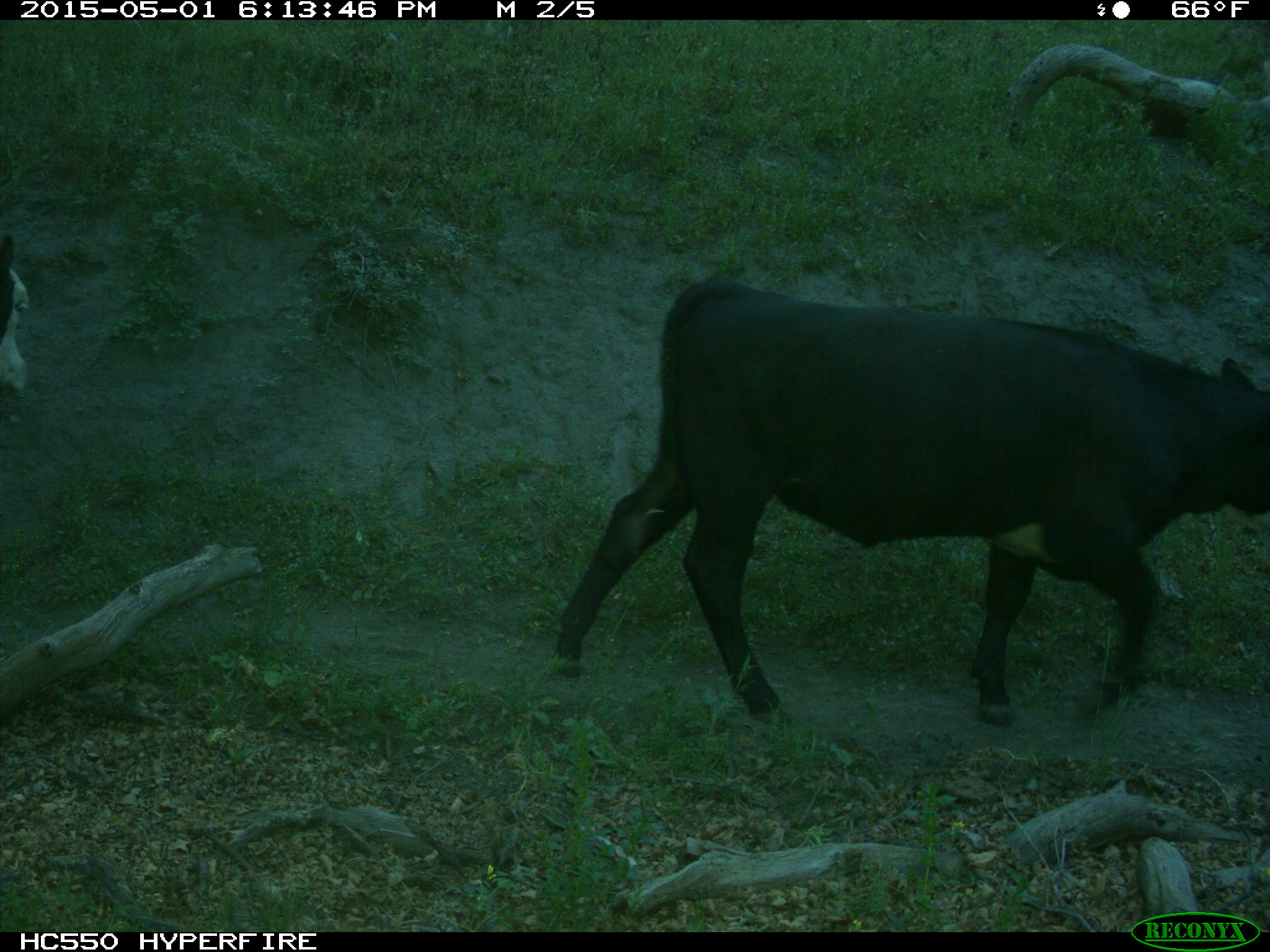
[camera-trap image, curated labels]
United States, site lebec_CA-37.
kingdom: Animalia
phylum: Chordata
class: Mammalia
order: Artiodactyla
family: Bovidae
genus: Bos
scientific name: Bos taurus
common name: domestic cow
Bos taurus (domestic cow).